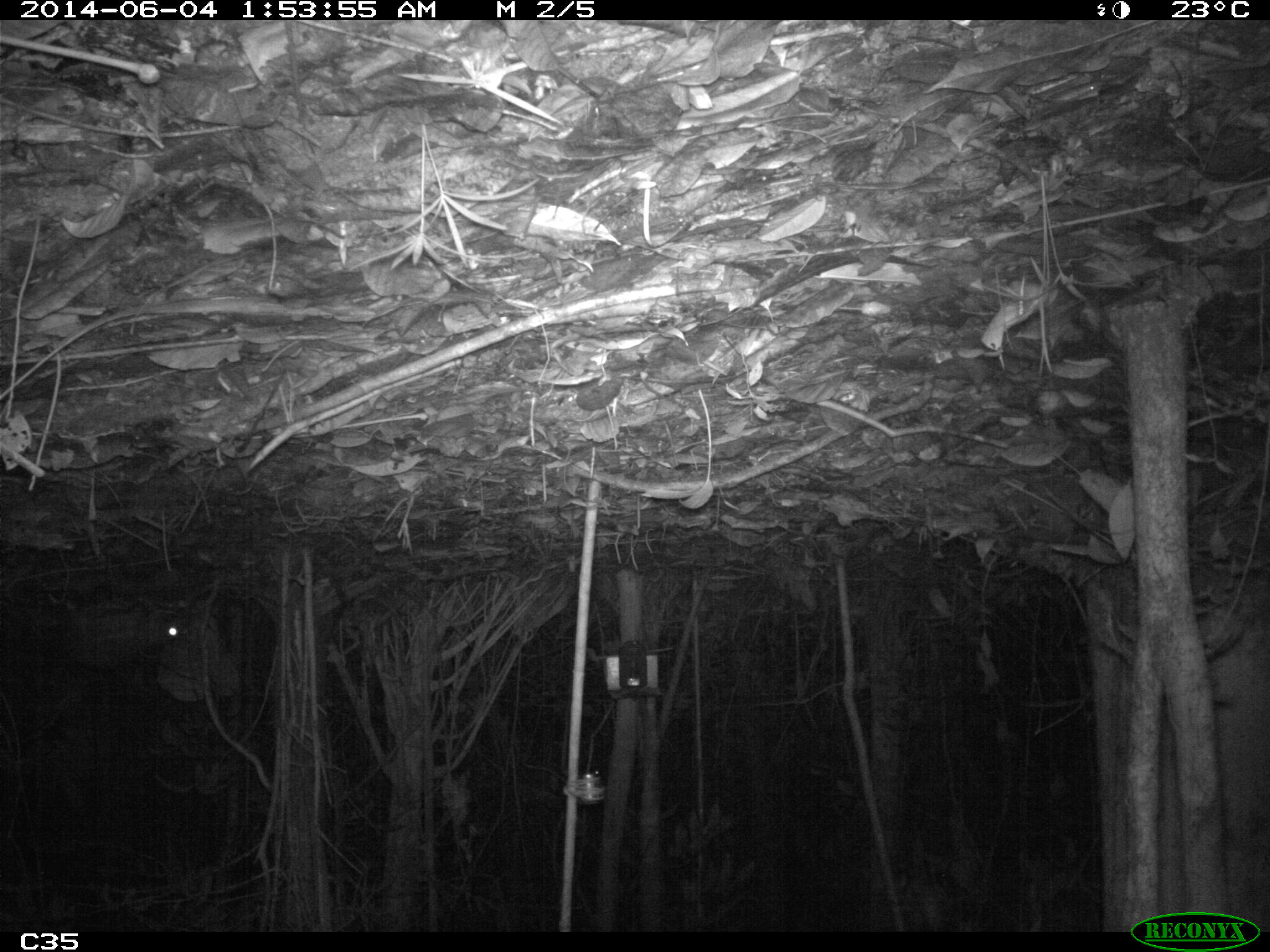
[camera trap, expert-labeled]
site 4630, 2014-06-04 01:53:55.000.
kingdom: Animalia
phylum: Chordata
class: Mammalia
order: Rodentia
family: Cuniculidae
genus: Cuniculus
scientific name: Cuniculus paca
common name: spotted paca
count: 1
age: adult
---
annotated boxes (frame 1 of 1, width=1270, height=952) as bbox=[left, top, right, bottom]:
cuniculus paca: bbox=[58, 596, 195, 673]